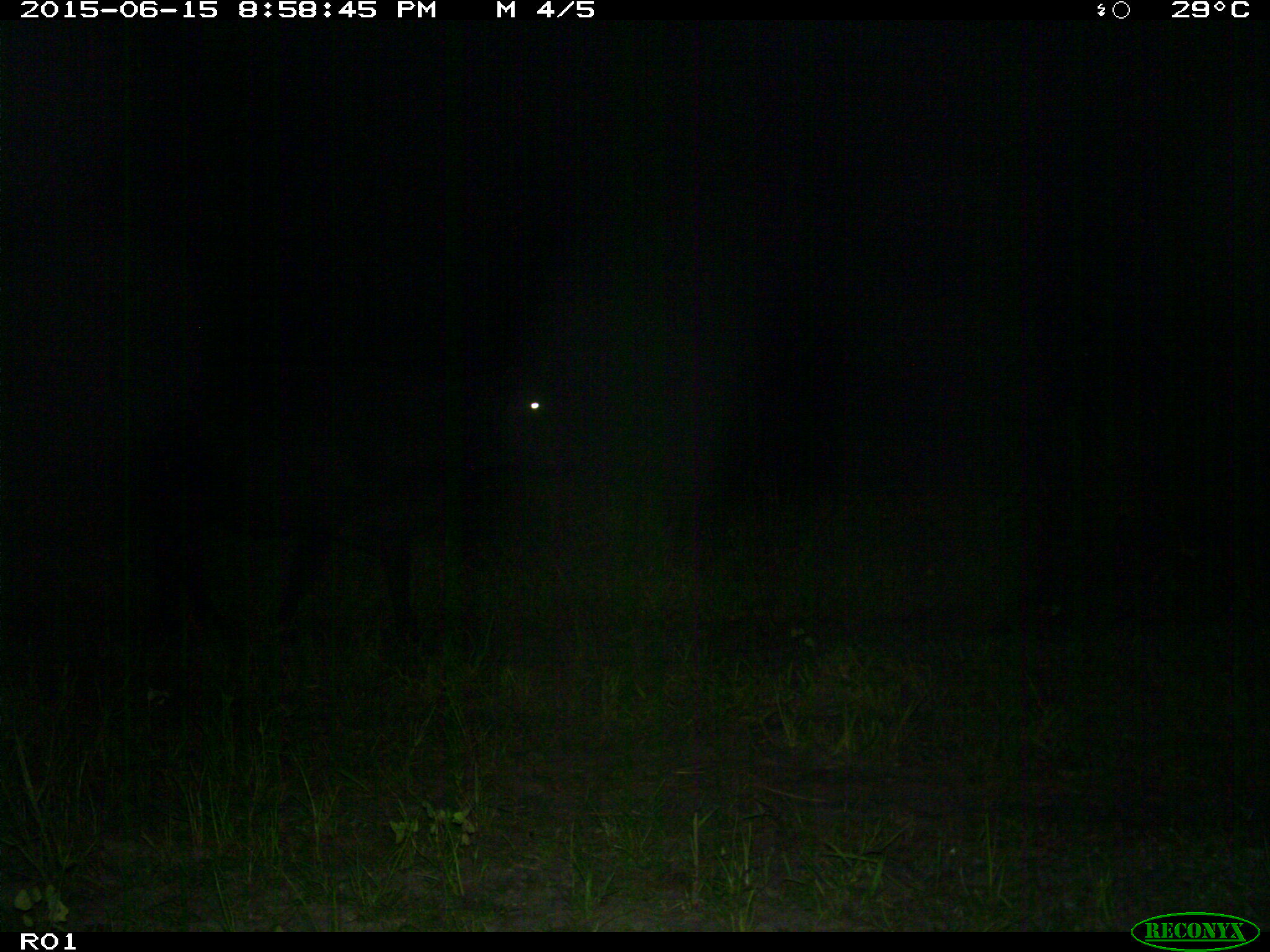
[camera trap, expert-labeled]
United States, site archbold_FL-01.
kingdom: Animalia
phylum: Chordata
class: Mammalia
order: Artiodactyla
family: Bovidae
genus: Bos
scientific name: Bos taurus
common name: domestic cow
Bos taurus (domestic cow).